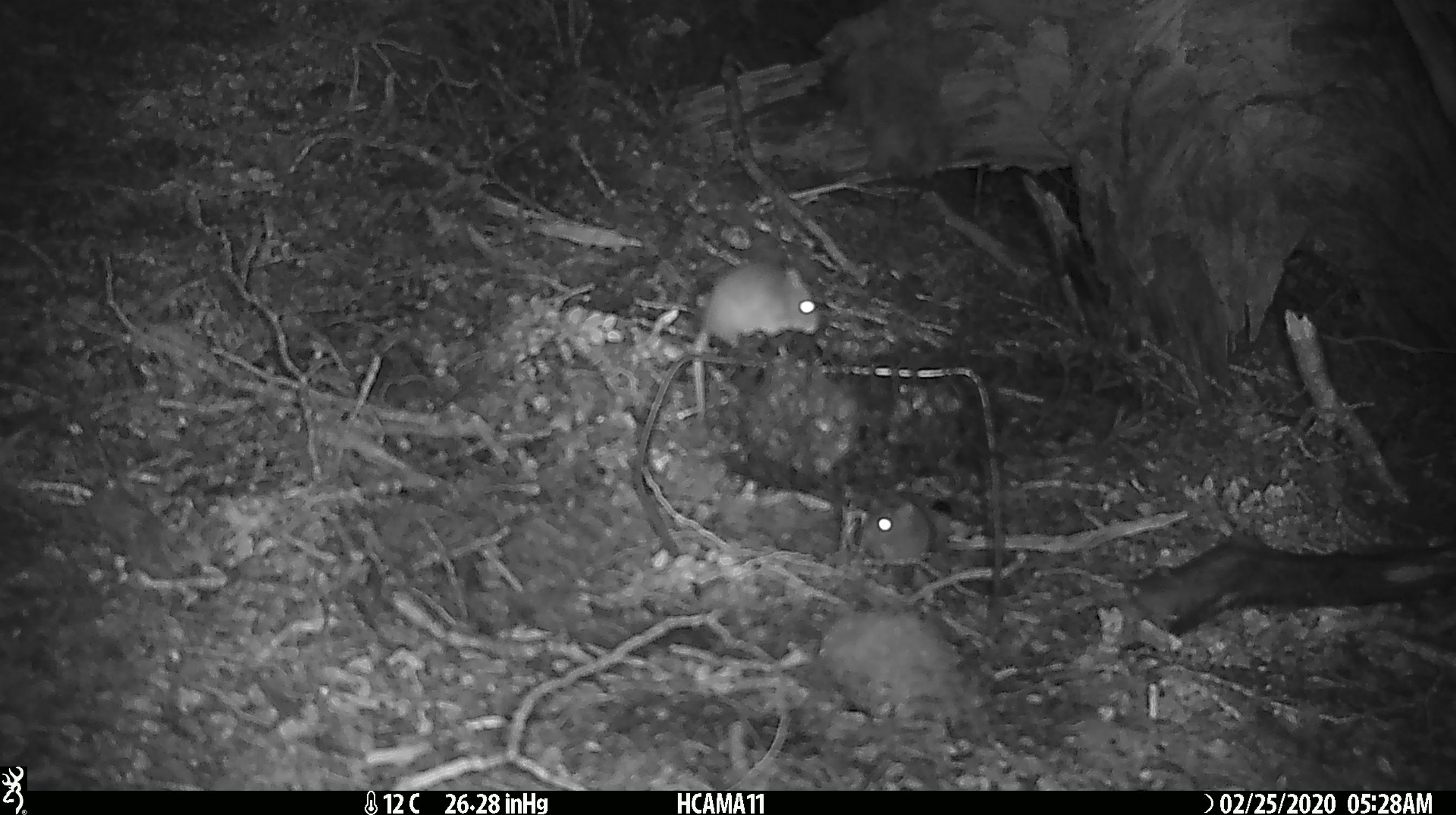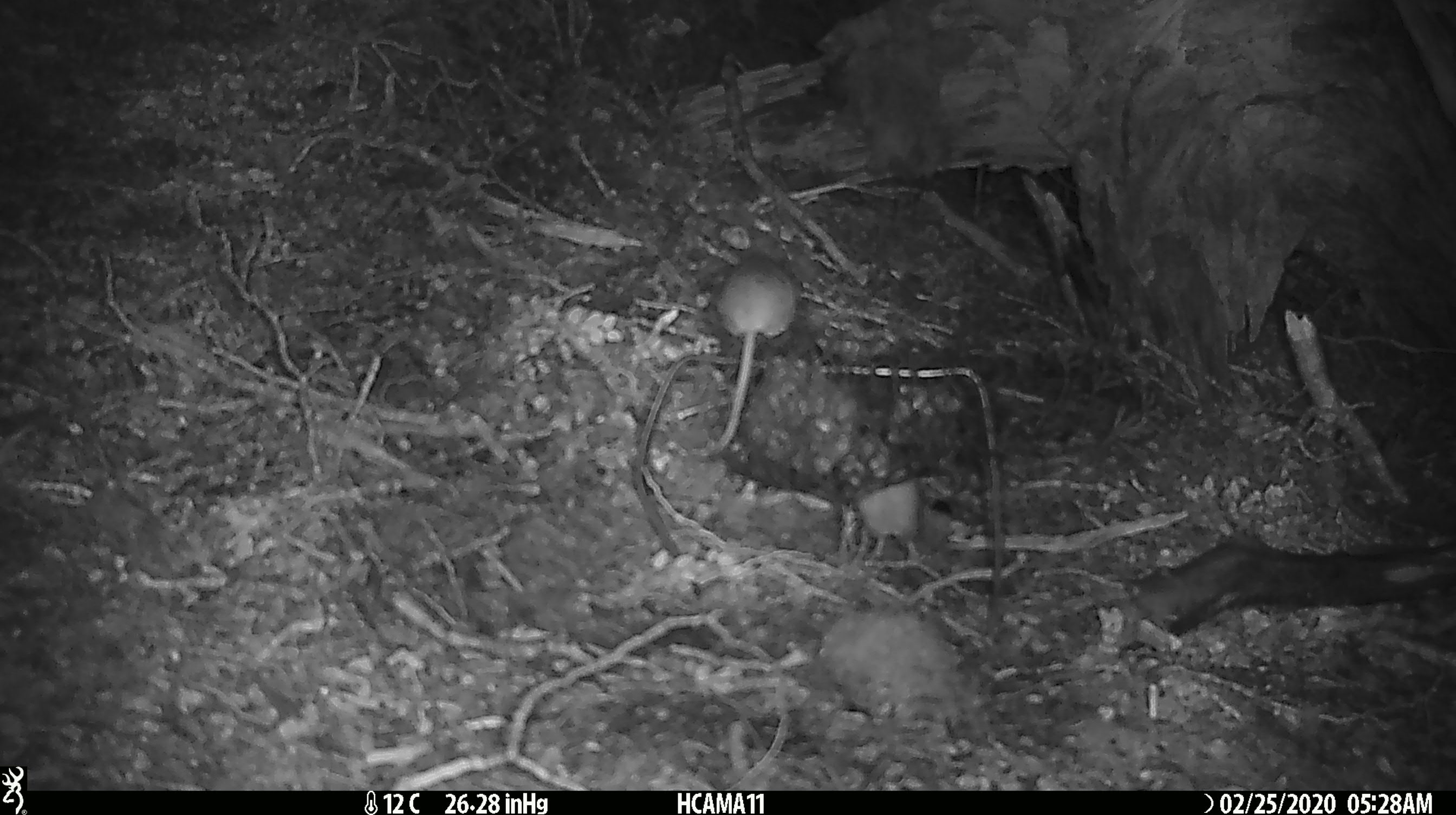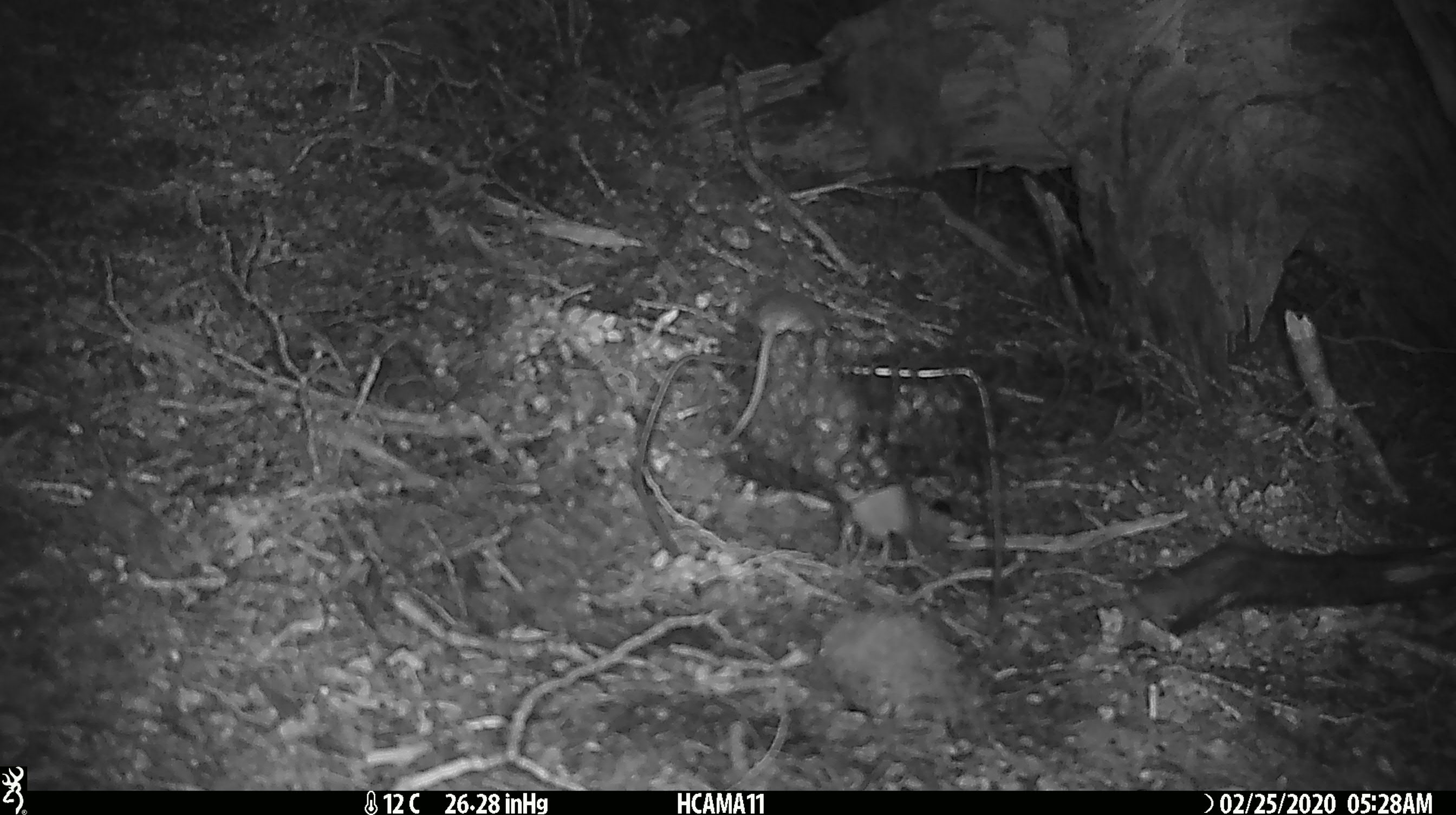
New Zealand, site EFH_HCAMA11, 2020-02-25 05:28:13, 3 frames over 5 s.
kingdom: Animalia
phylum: Chordata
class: Mammalia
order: Rodentia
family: Muridae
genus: Mus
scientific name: Mus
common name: mouse